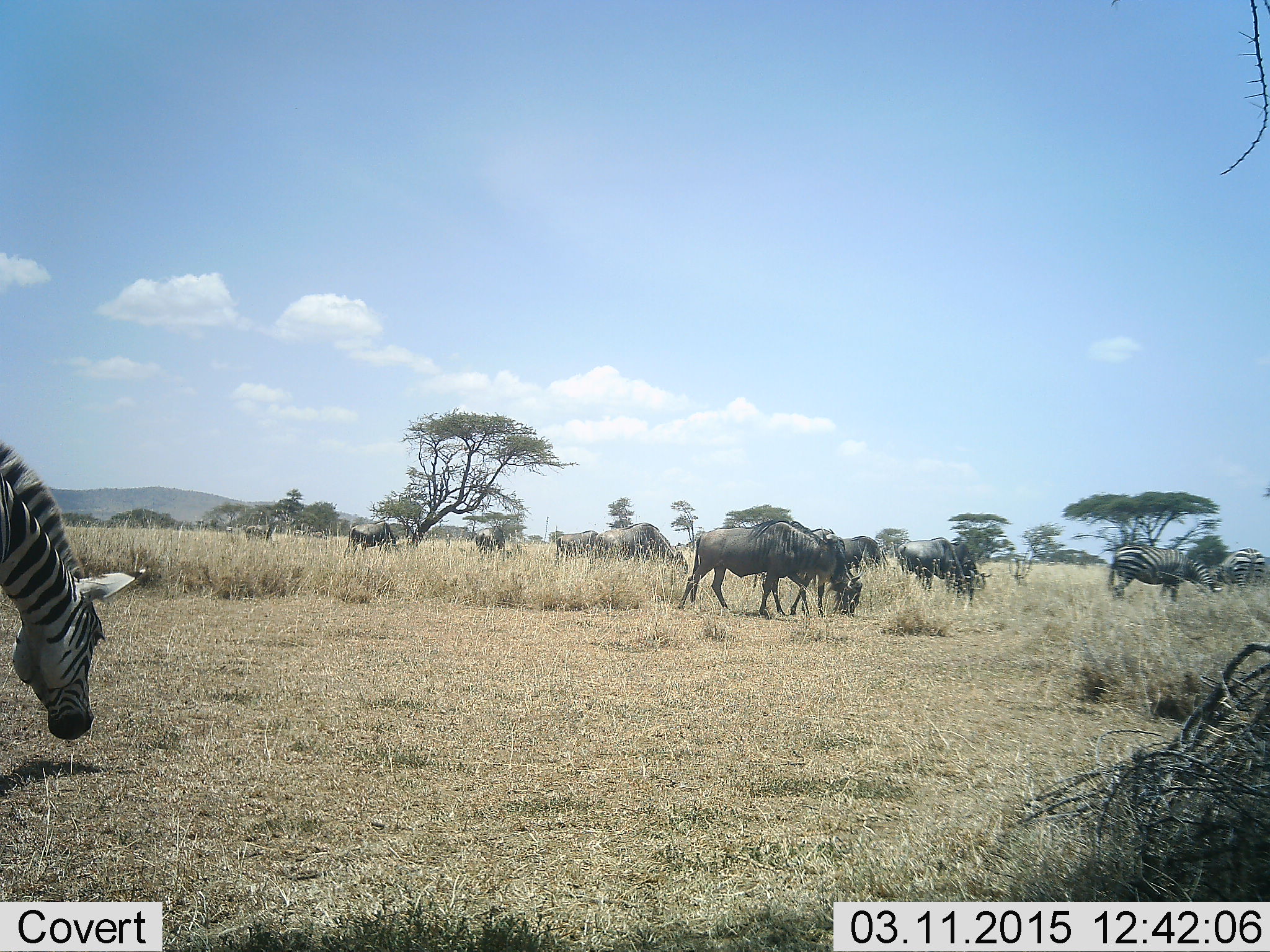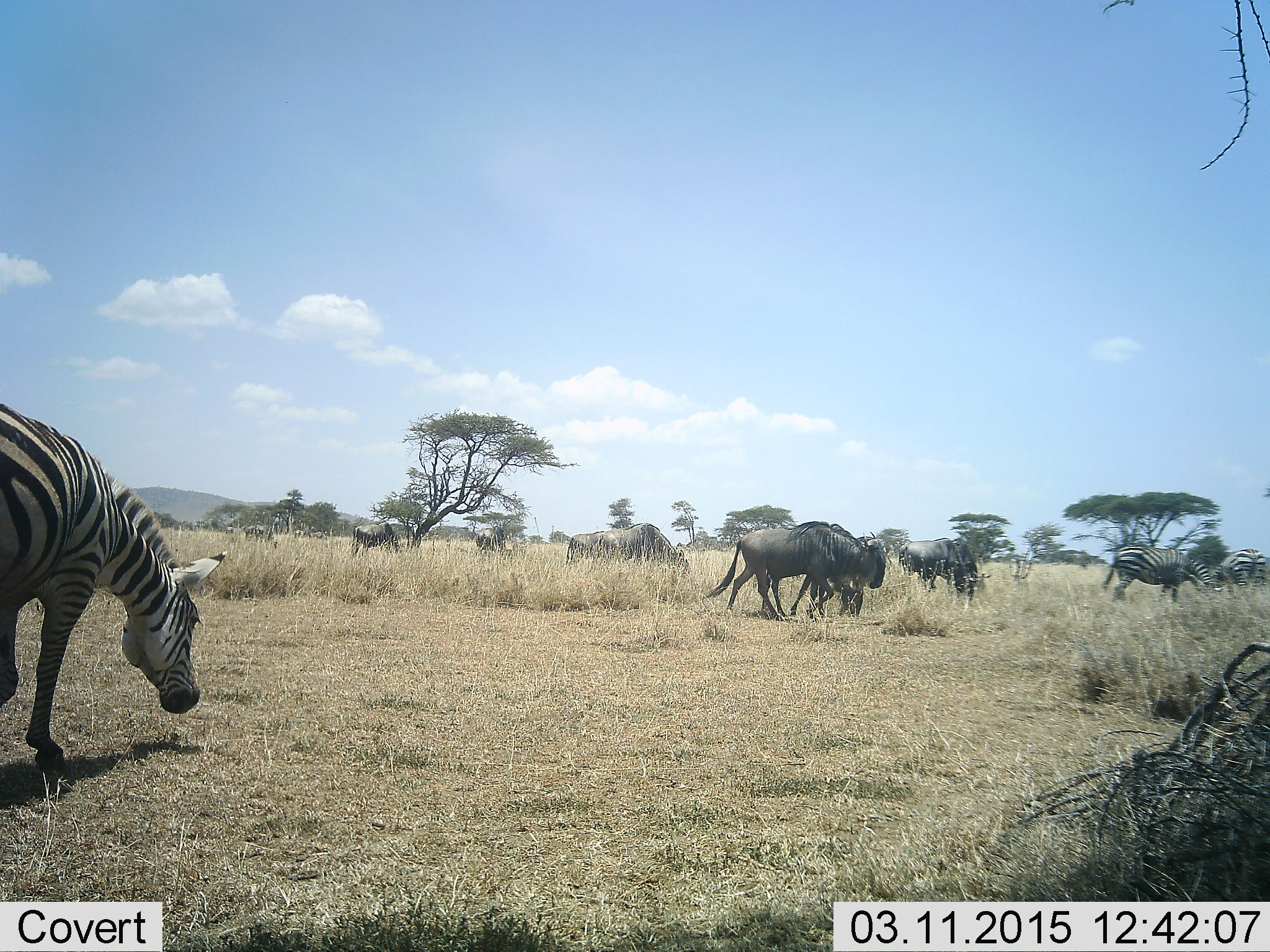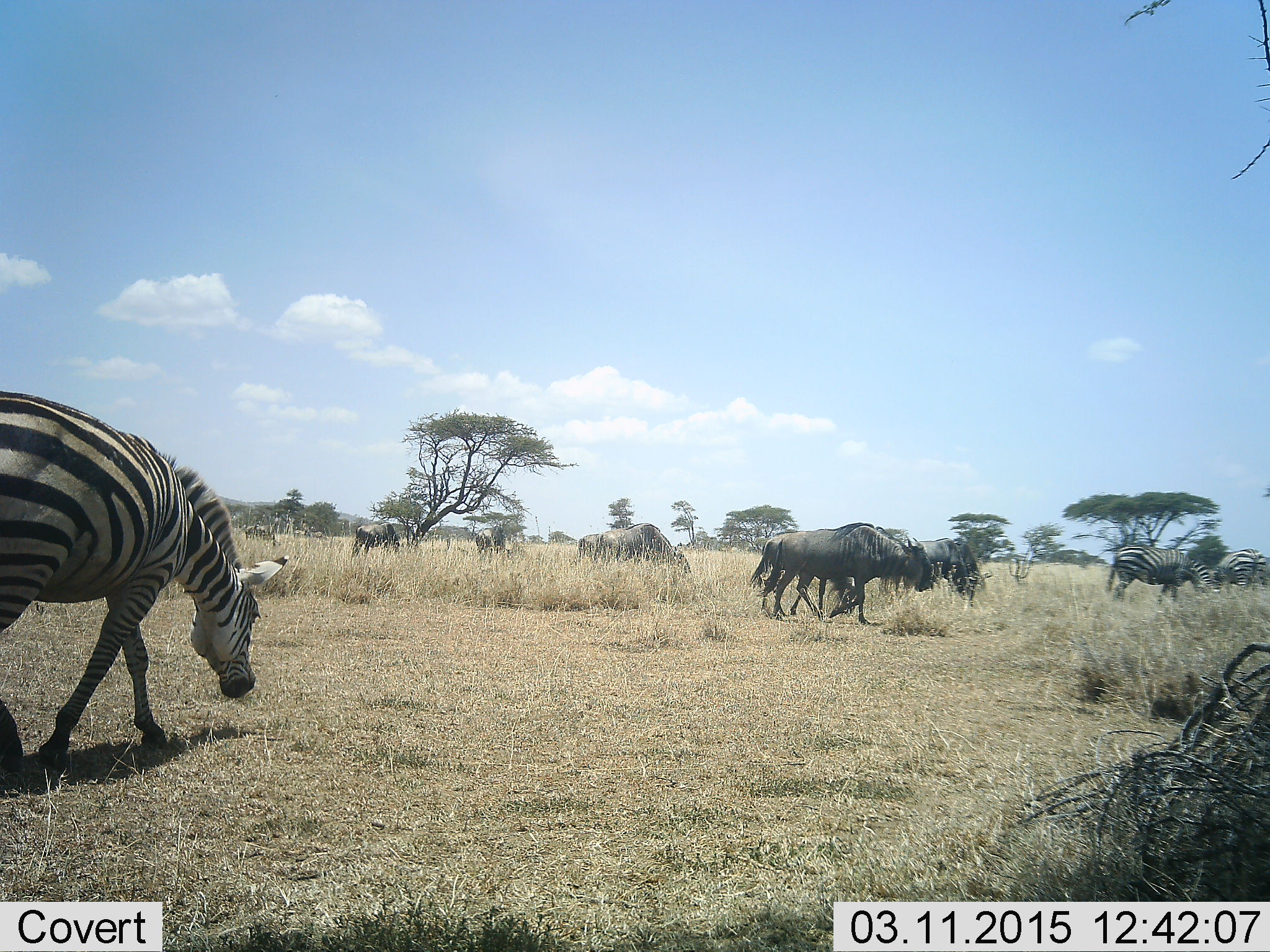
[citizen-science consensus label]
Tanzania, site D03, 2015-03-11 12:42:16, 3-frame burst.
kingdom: Animalia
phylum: Chordata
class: Mammalia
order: Artiodactyla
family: Bovidae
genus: Connochaetes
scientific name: Connochaetes taurinus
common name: blue wildebeest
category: wildebeest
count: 6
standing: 50%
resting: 0%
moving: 60%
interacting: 0%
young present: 20%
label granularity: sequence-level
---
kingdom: Animalia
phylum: Chordata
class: Mammalia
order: Perissodactyla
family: Equidae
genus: Equus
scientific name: Equus quagga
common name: plains zebra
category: zebra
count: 3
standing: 45%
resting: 9%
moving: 45%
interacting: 0%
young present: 0%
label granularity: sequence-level